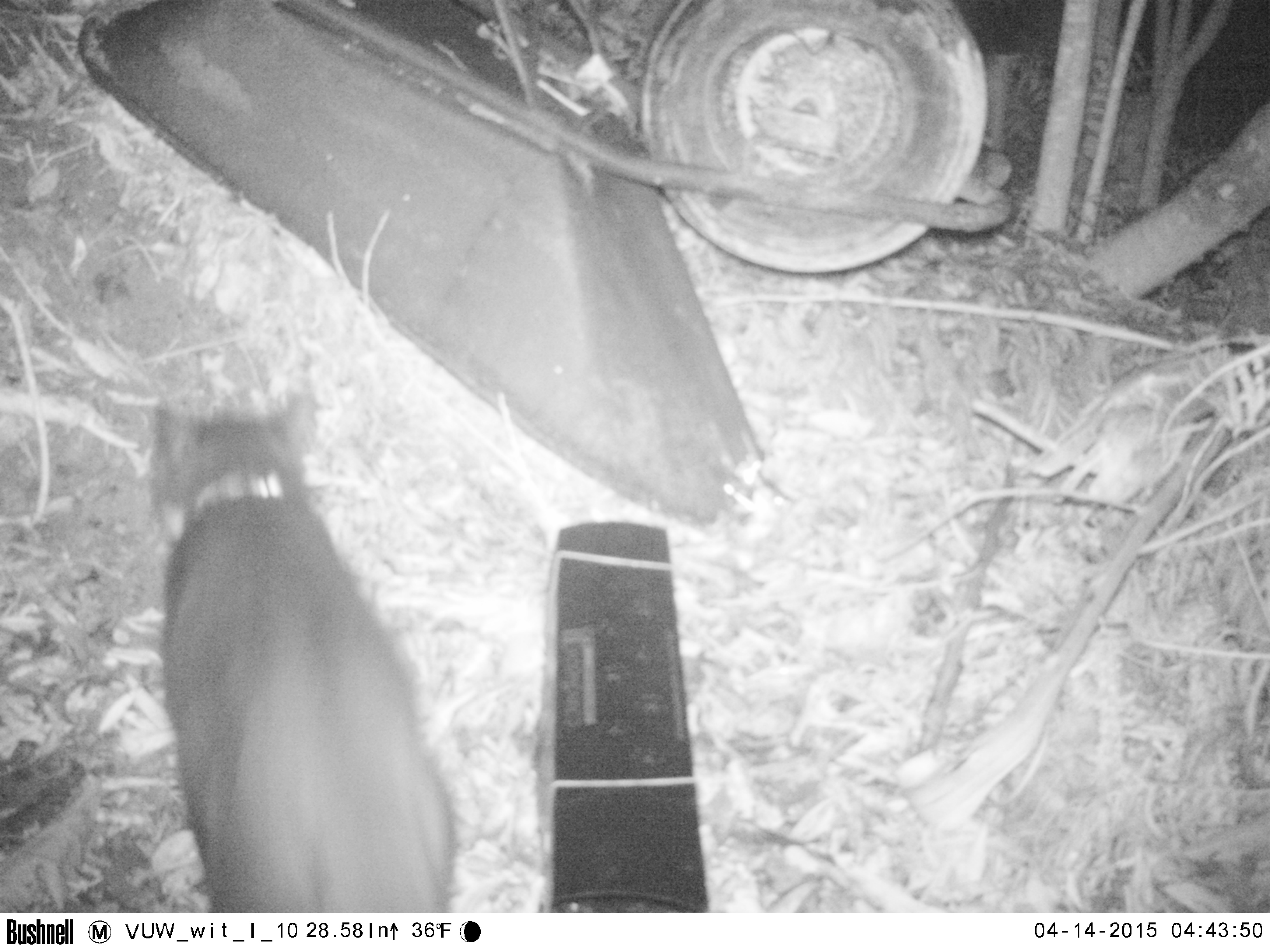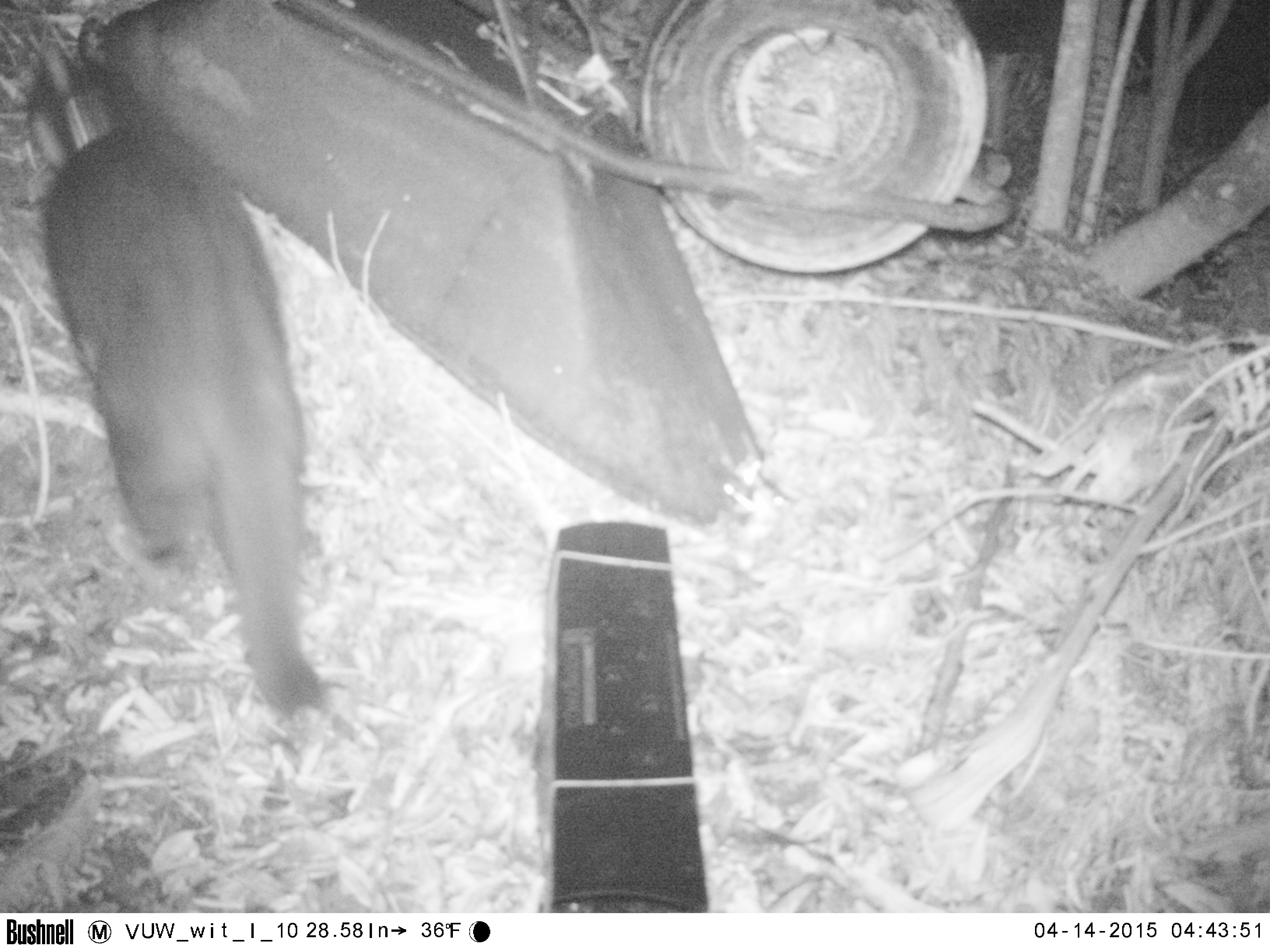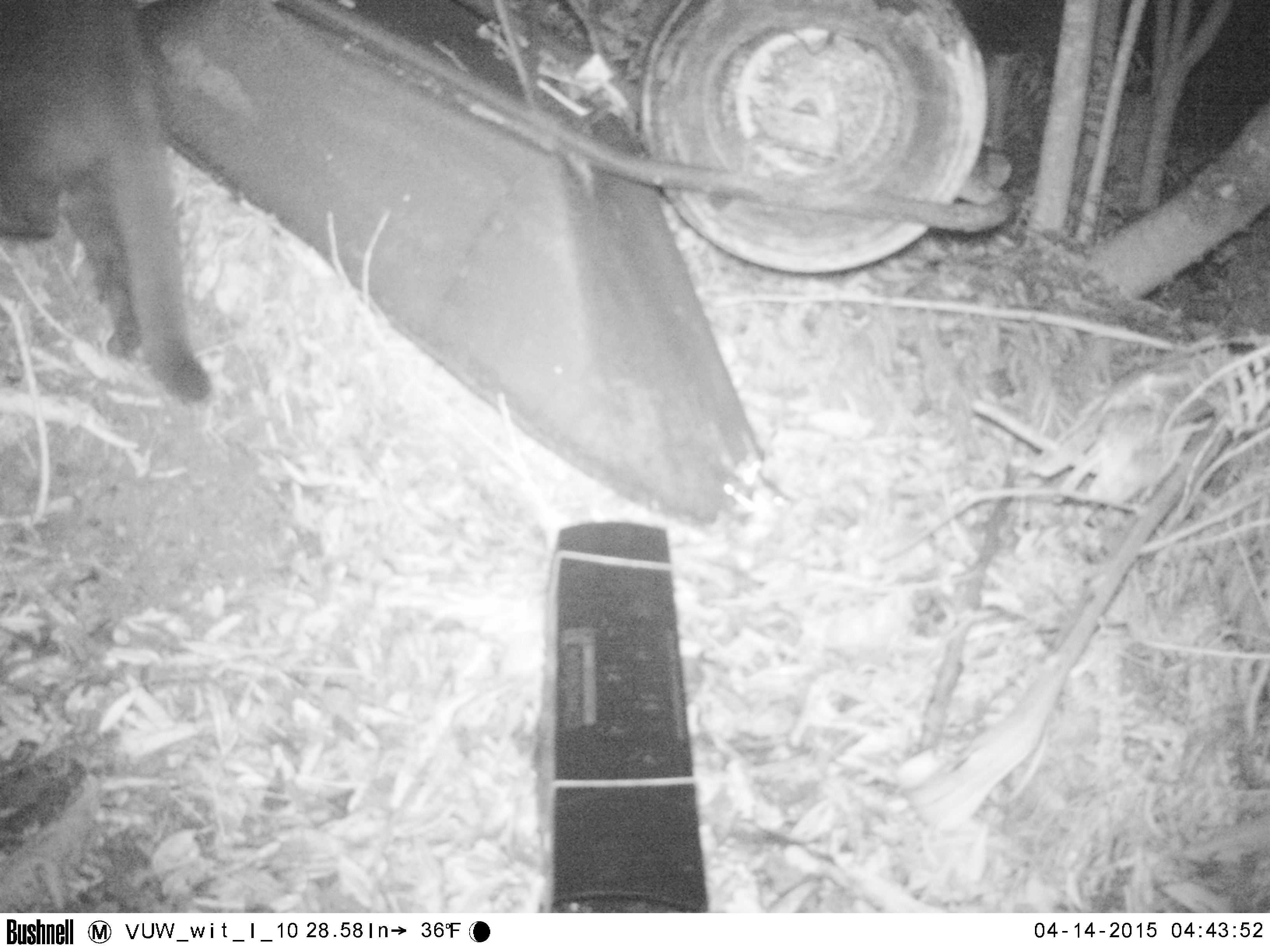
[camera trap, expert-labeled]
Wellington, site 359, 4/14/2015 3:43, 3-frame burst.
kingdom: Animalia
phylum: Chordata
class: Mammalia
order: Carnivora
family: Felidae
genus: Felis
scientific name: Felis catus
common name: cat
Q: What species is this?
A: Cat (Felis catus).